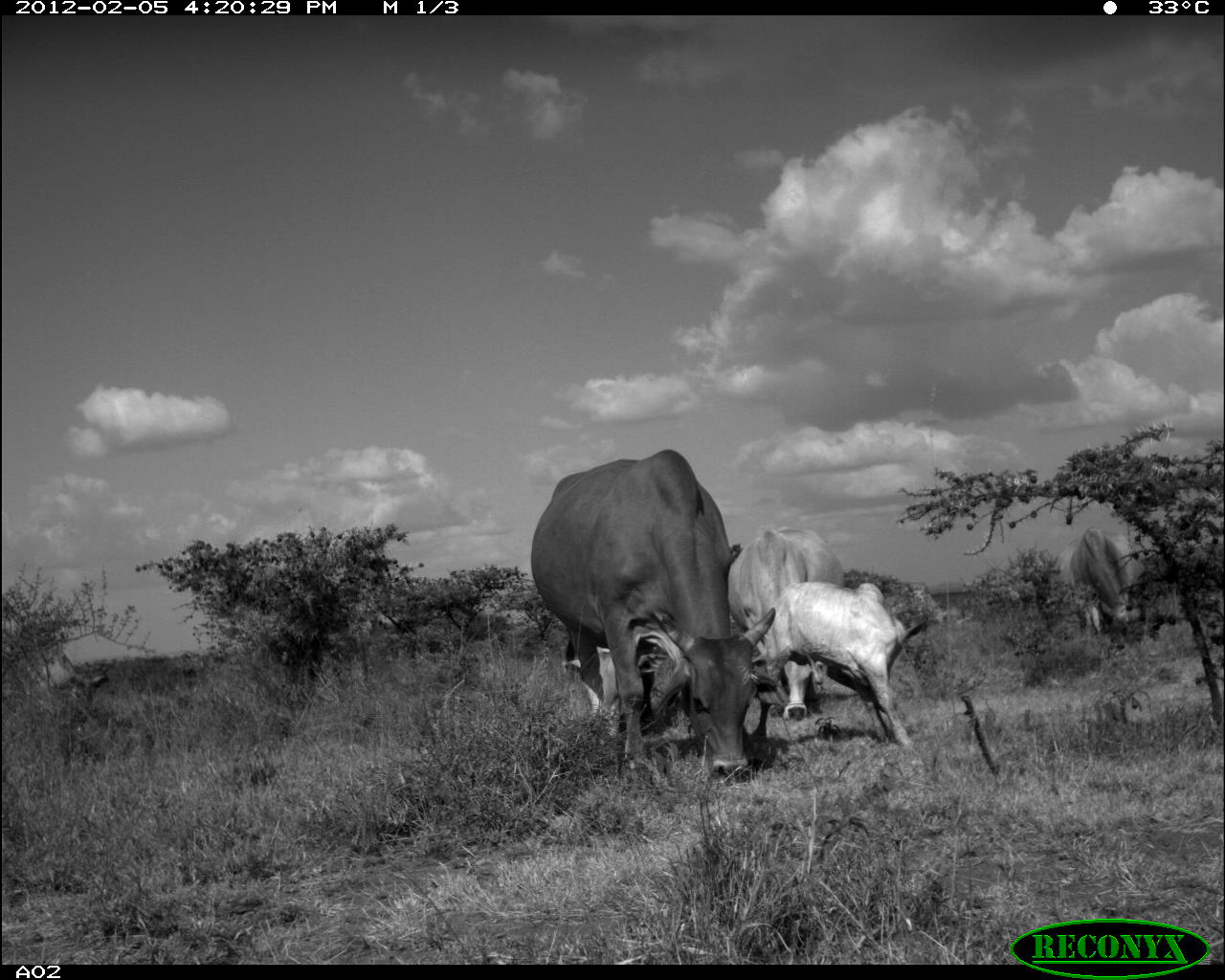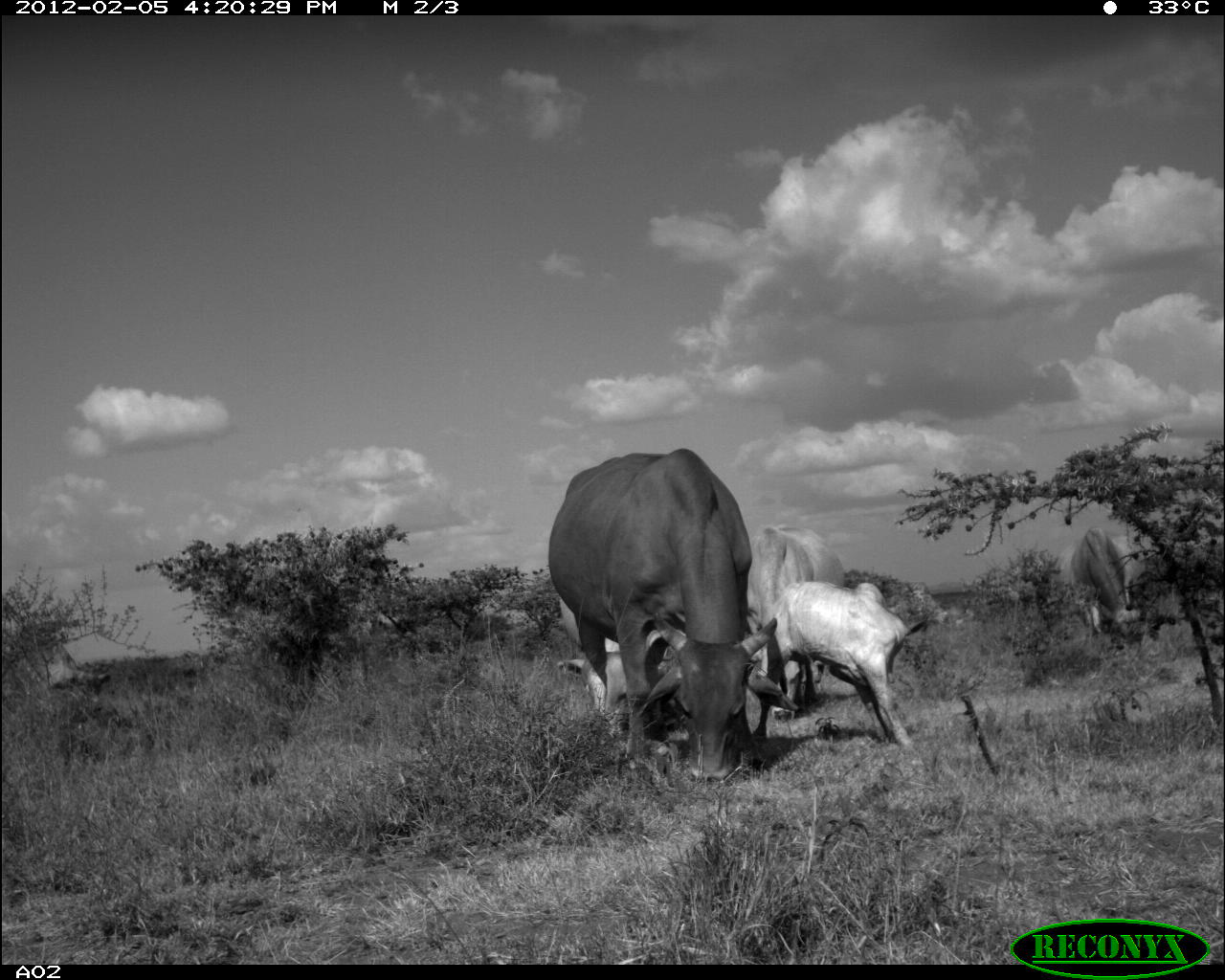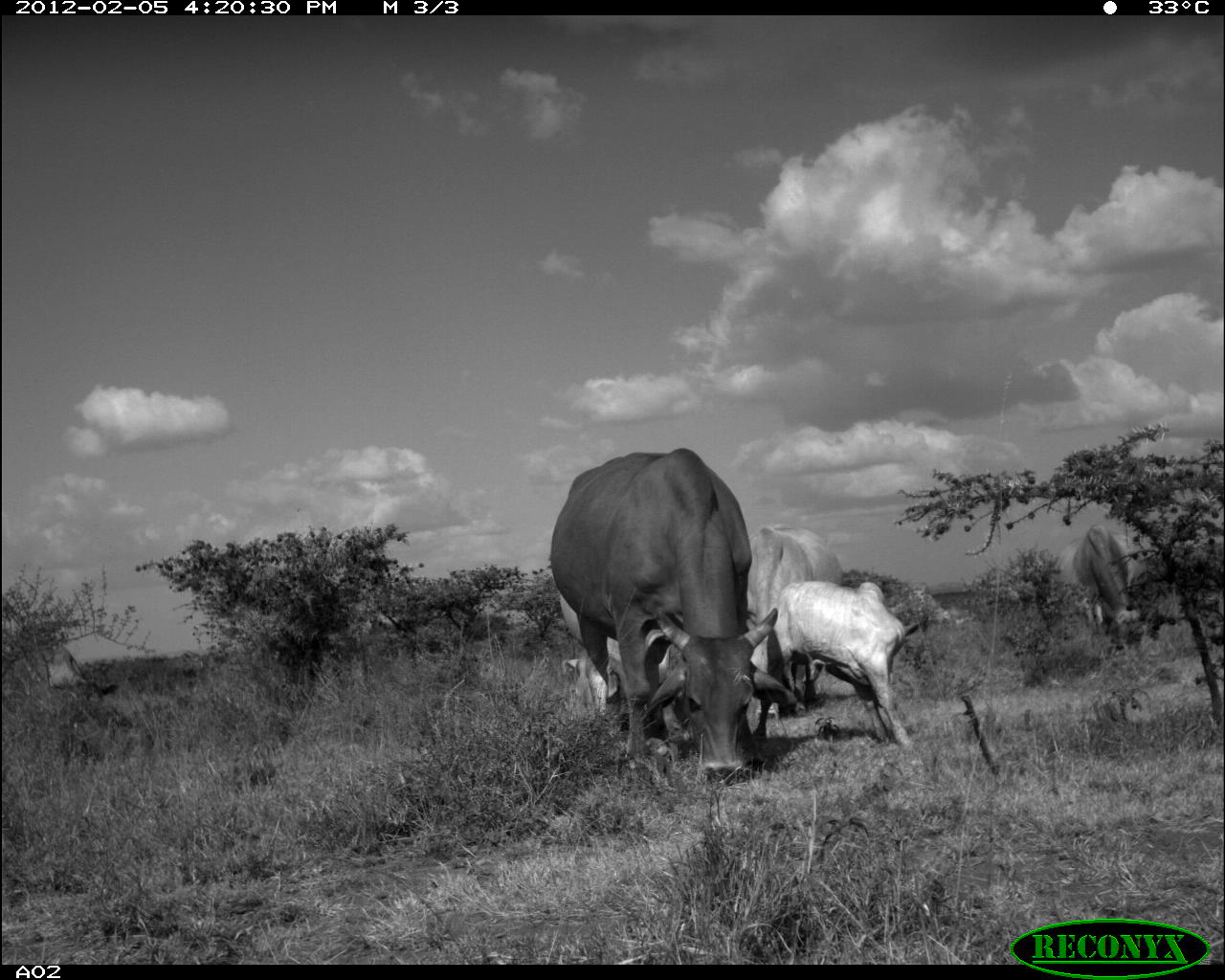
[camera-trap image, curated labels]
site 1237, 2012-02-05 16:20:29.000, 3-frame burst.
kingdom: Animalia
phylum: Chordata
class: Mammalia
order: Artiodactyla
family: Bovidae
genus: Bos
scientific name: Bos taurus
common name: domestic cattle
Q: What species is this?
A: Bos taurus (domestic cattle).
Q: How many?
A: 6.